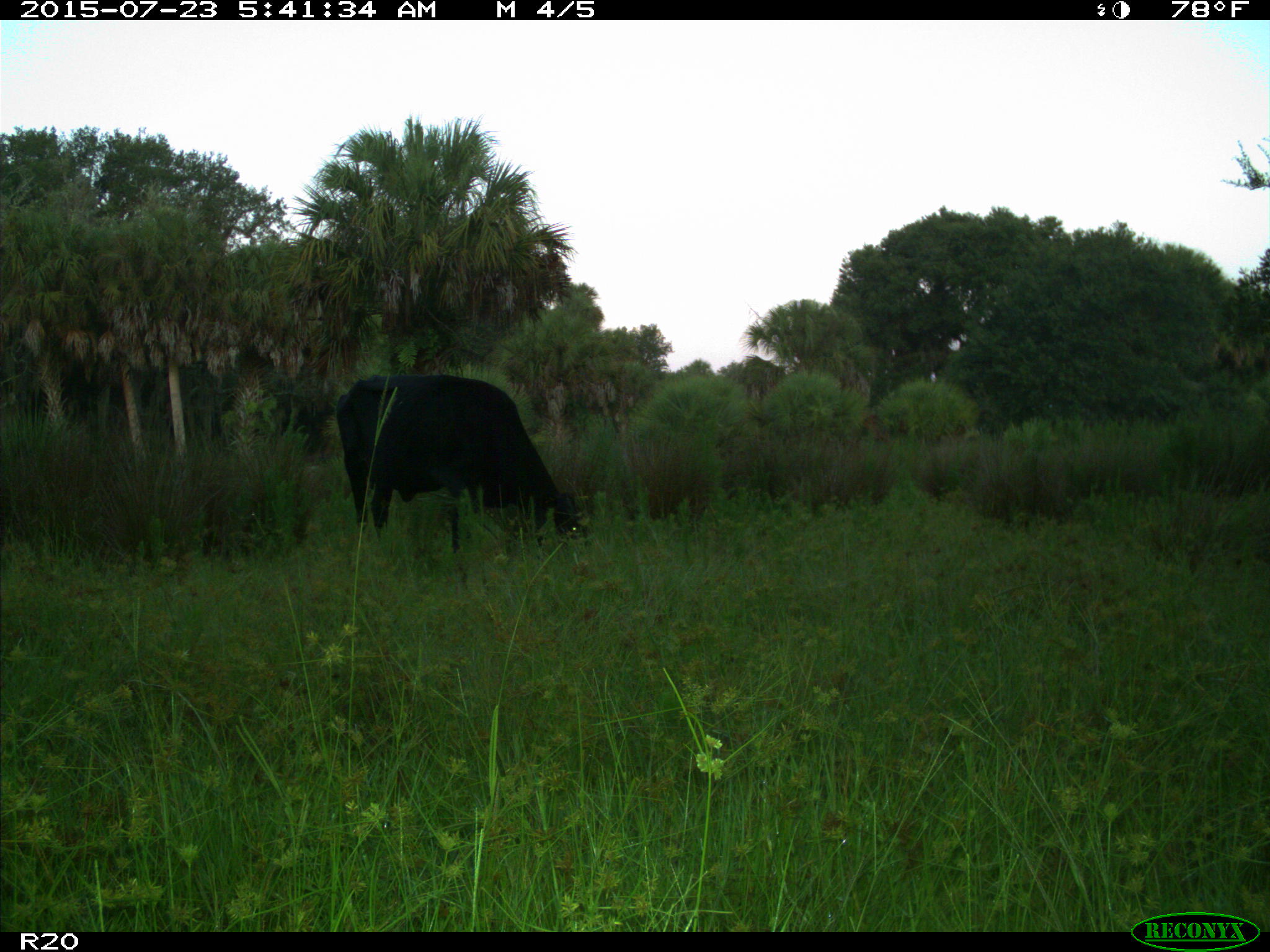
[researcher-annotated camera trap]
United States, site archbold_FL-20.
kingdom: Animalia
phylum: Chordata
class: Mammalia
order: Artiodactyla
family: Bovidae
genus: Bos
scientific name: Bos taurus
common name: domestic cow